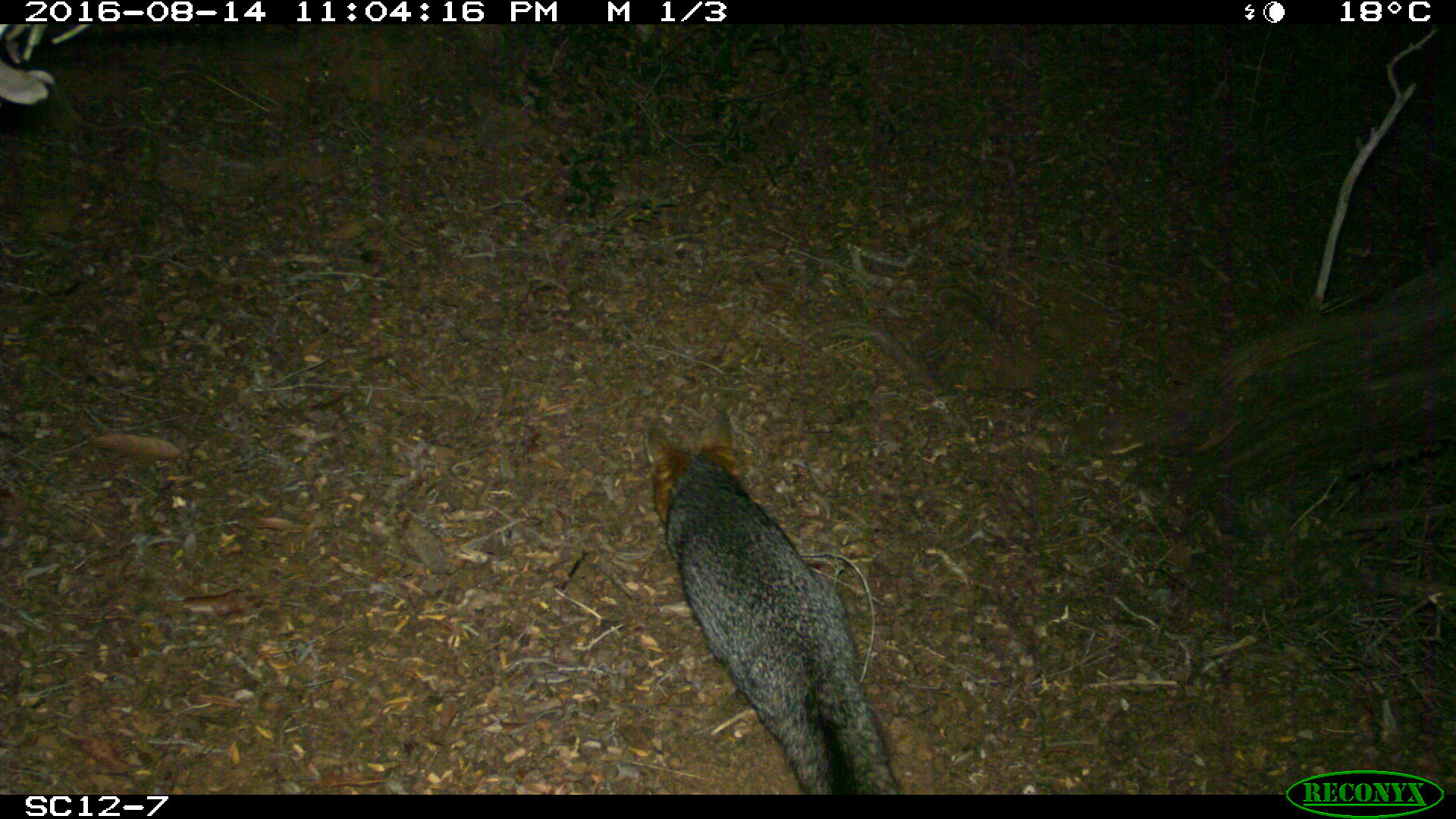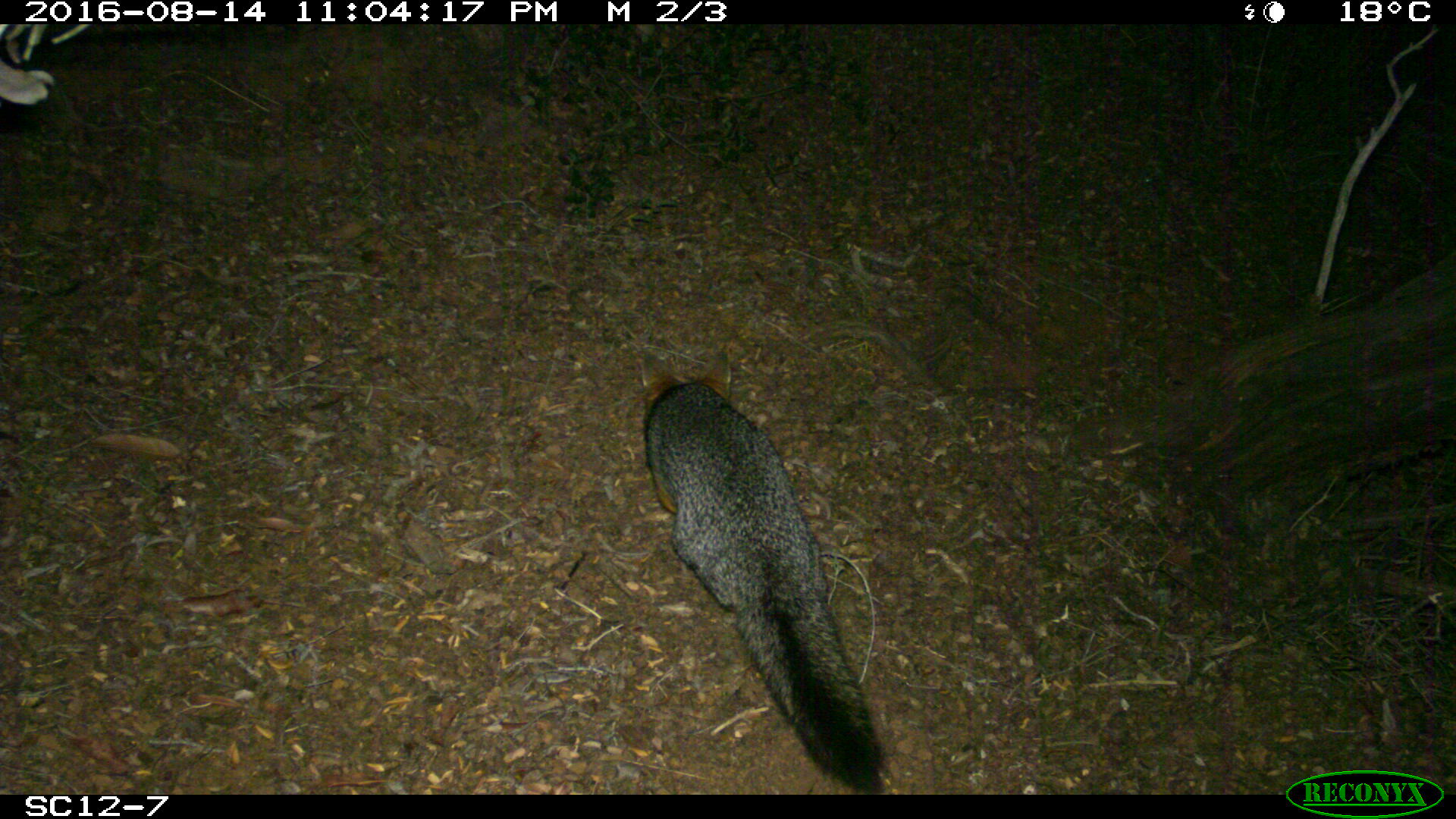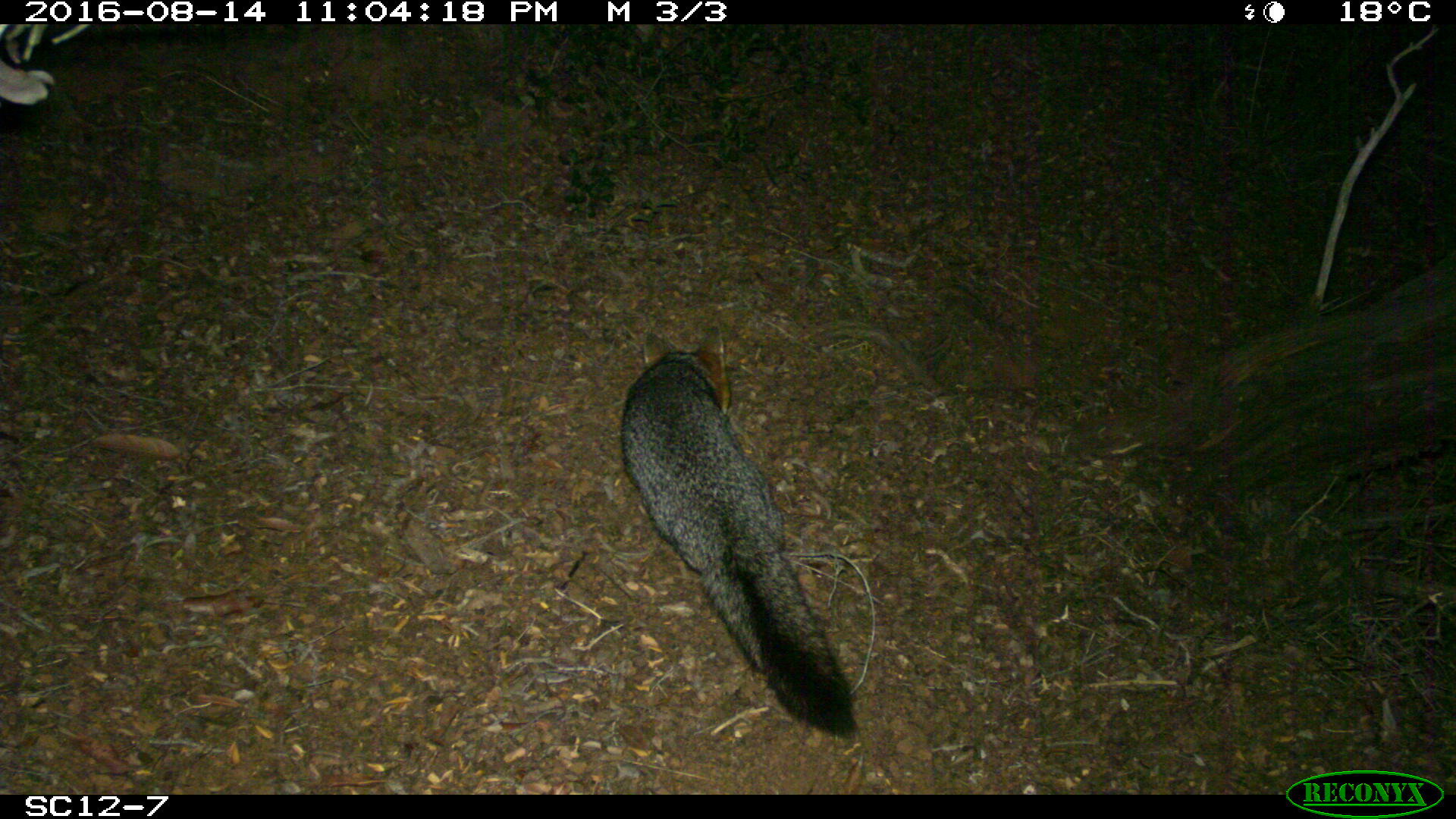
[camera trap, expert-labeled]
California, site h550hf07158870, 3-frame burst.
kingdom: Animalia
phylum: Chordata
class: Mammalia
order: Carnivora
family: Canidae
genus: Urocyon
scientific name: Urocyon littoralis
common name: island fox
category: fox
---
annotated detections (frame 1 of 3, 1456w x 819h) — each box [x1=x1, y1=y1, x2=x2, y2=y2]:
fox: [x1=643, y1=411, x2=902, y2=795]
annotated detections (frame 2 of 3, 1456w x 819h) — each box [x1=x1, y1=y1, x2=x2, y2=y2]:
fox: [x1=636, y1=353, x2=890, y2=793]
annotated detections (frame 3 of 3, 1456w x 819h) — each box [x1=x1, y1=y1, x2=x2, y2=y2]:
fox: [x1=620, y1=323, x2=855, y2=735]